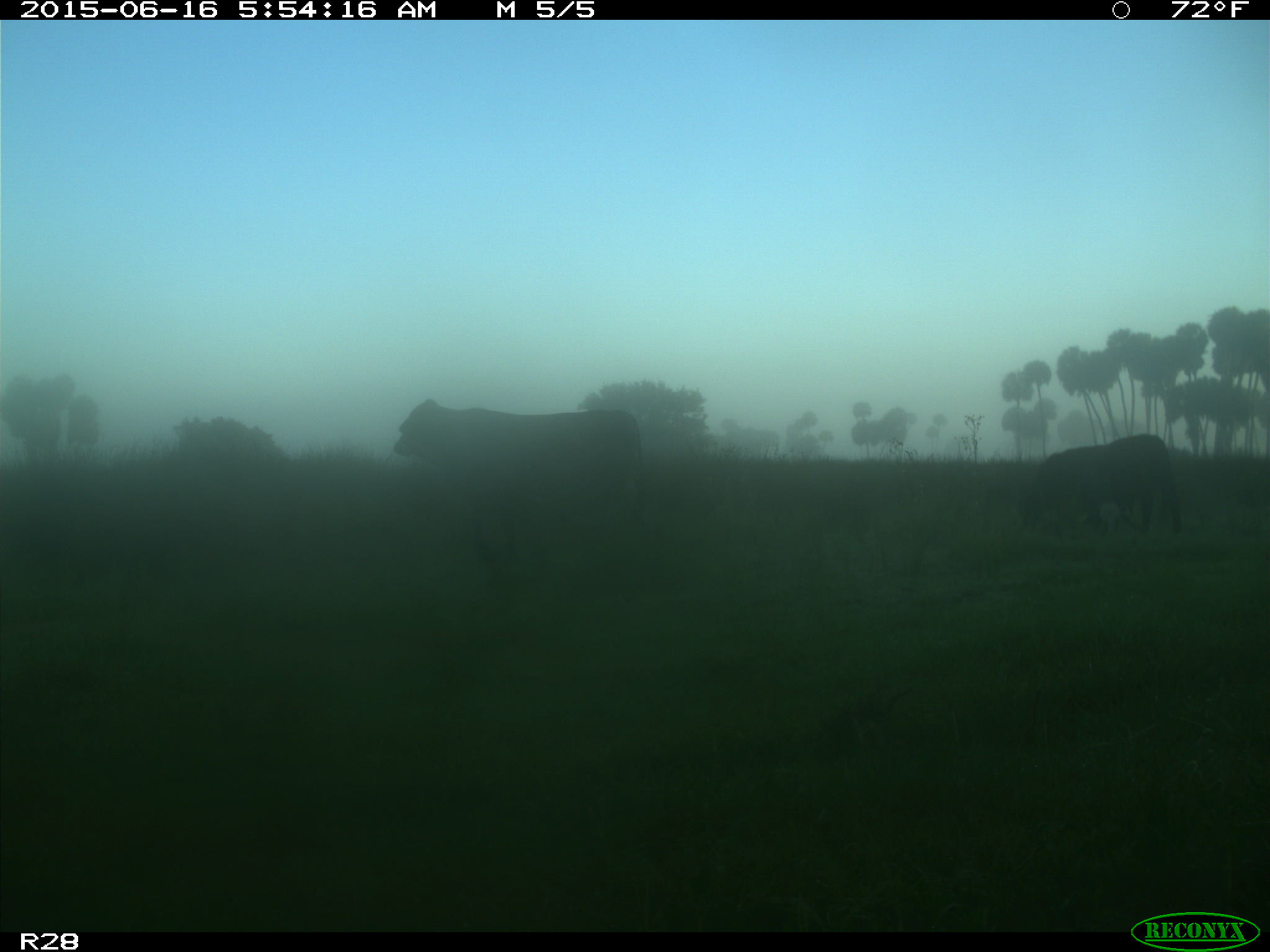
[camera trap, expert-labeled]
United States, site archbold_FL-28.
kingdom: Animalia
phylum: Chordata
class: Mammalia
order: Artiodactyla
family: Bovidae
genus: Bos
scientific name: Bos taurus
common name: domestic cow